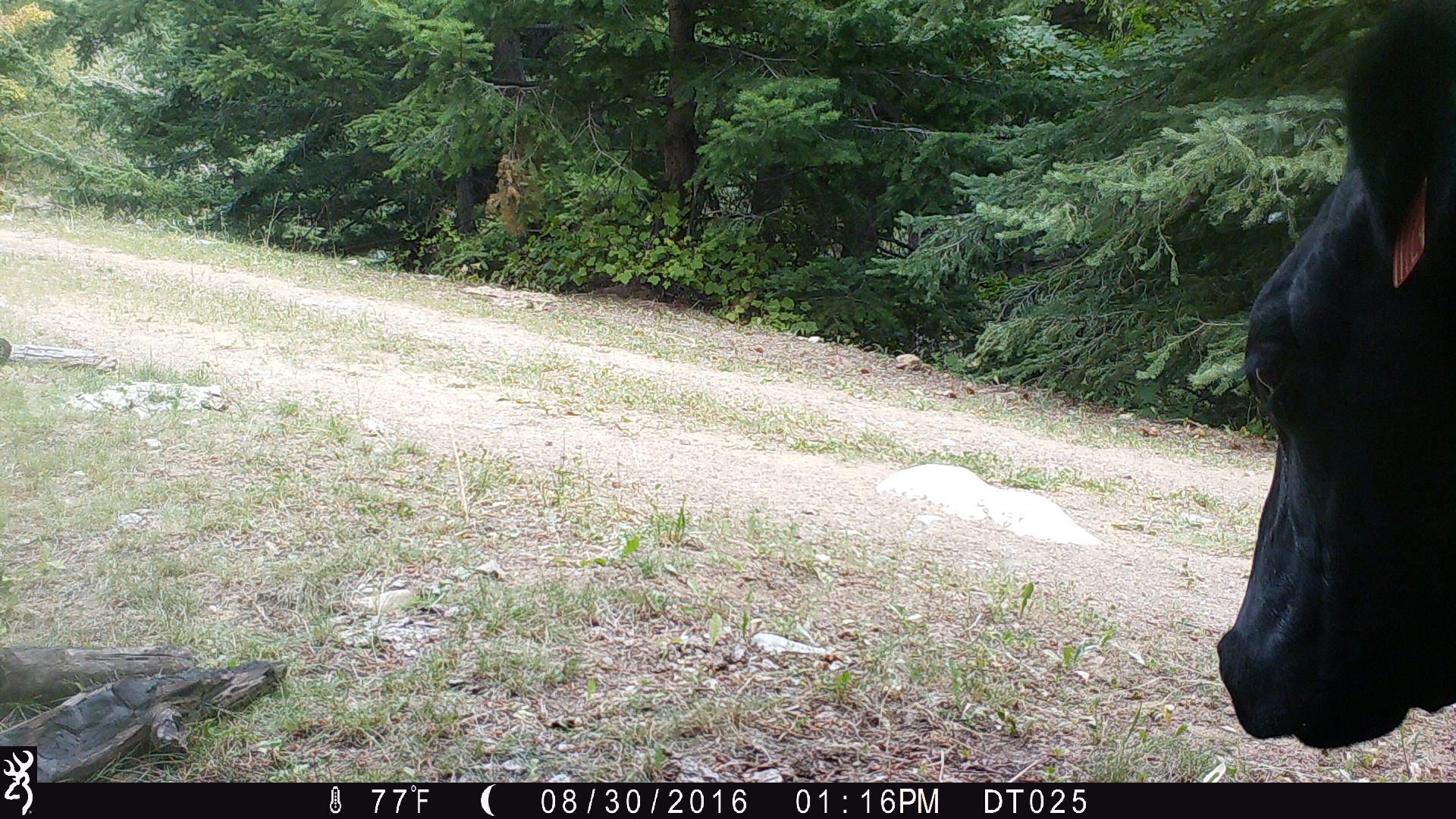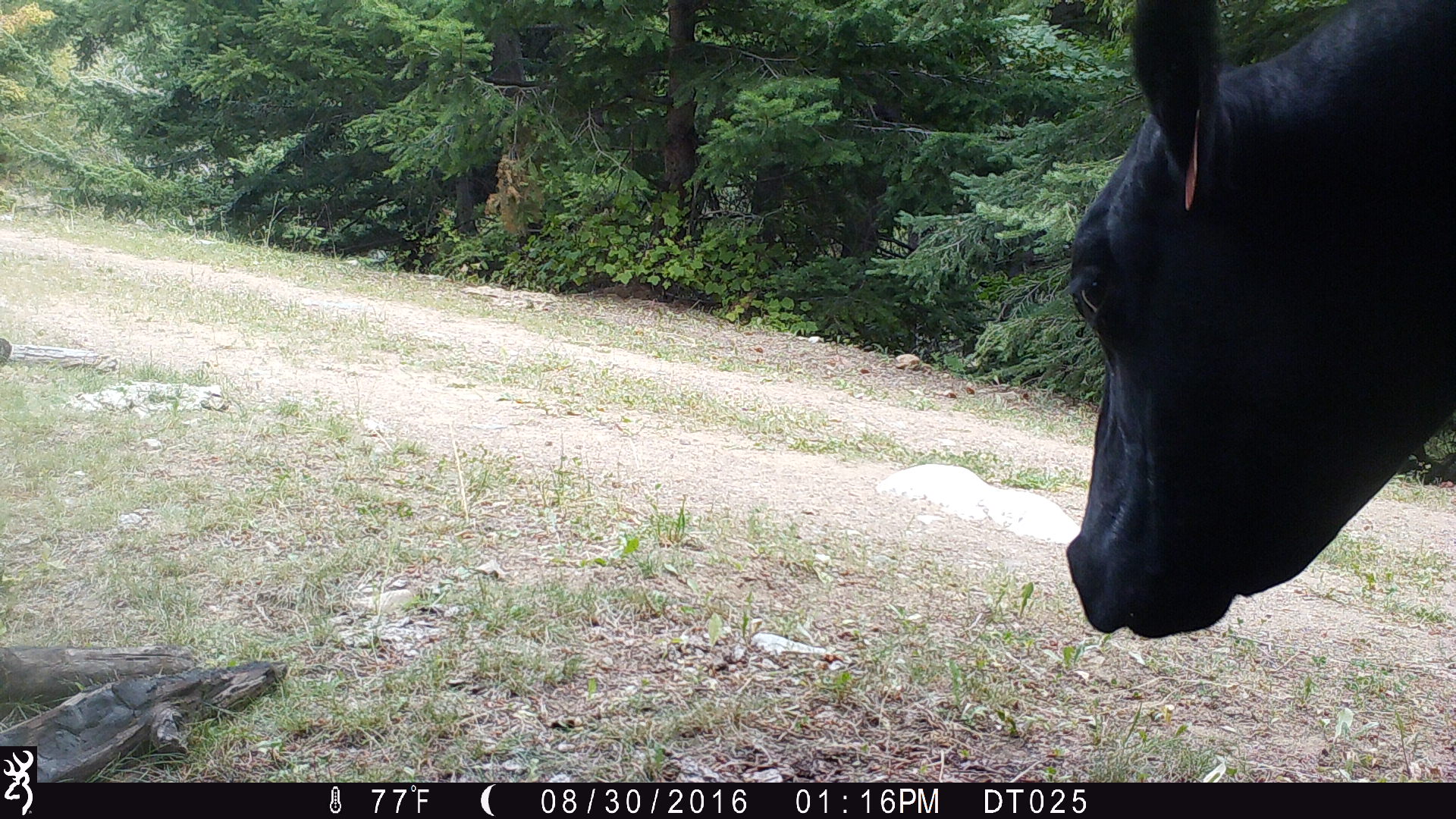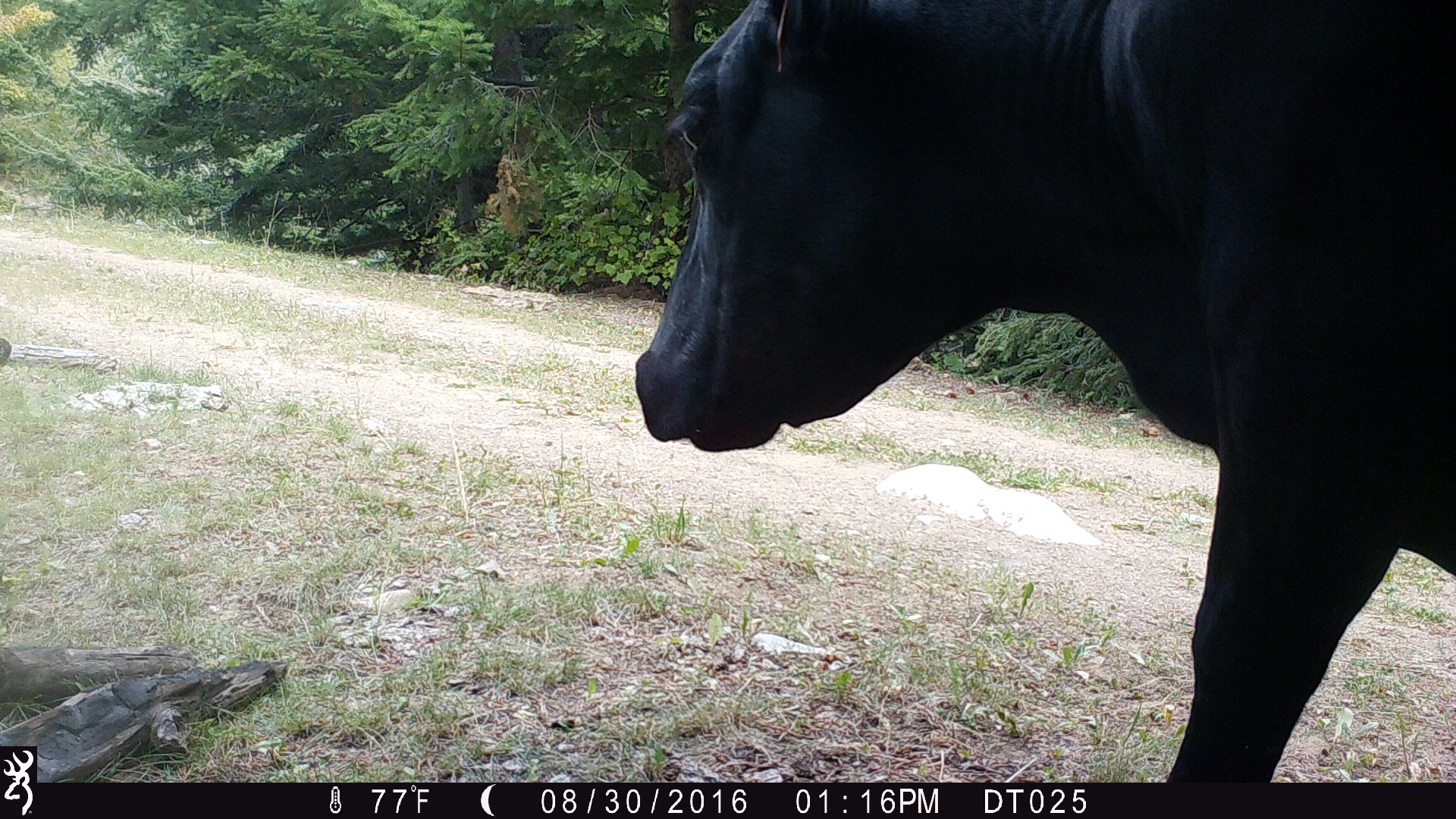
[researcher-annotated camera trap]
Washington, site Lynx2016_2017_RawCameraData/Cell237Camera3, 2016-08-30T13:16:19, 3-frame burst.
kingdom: Animalia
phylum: Chordata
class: Mammalia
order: Artiodactyla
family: Bovidae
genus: Bos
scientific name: Bos taurus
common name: domestic cattle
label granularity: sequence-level